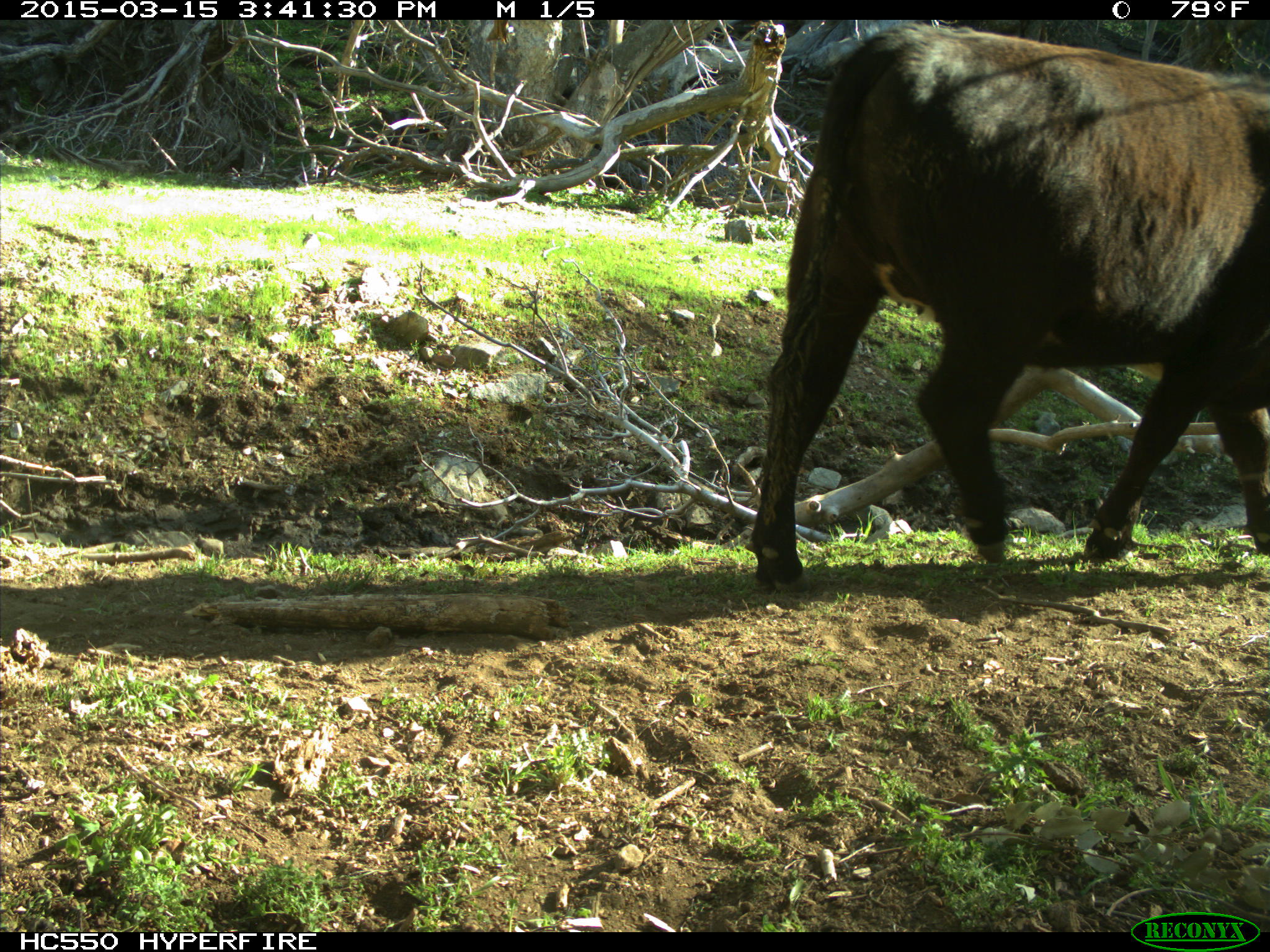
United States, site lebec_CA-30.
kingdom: Animalia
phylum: Chordata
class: Mammalia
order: Artiodactyla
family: Bovidae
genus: Bos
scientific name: Bos taurus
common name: domestic cow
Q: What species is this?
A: Bos taurus (domestic cow).